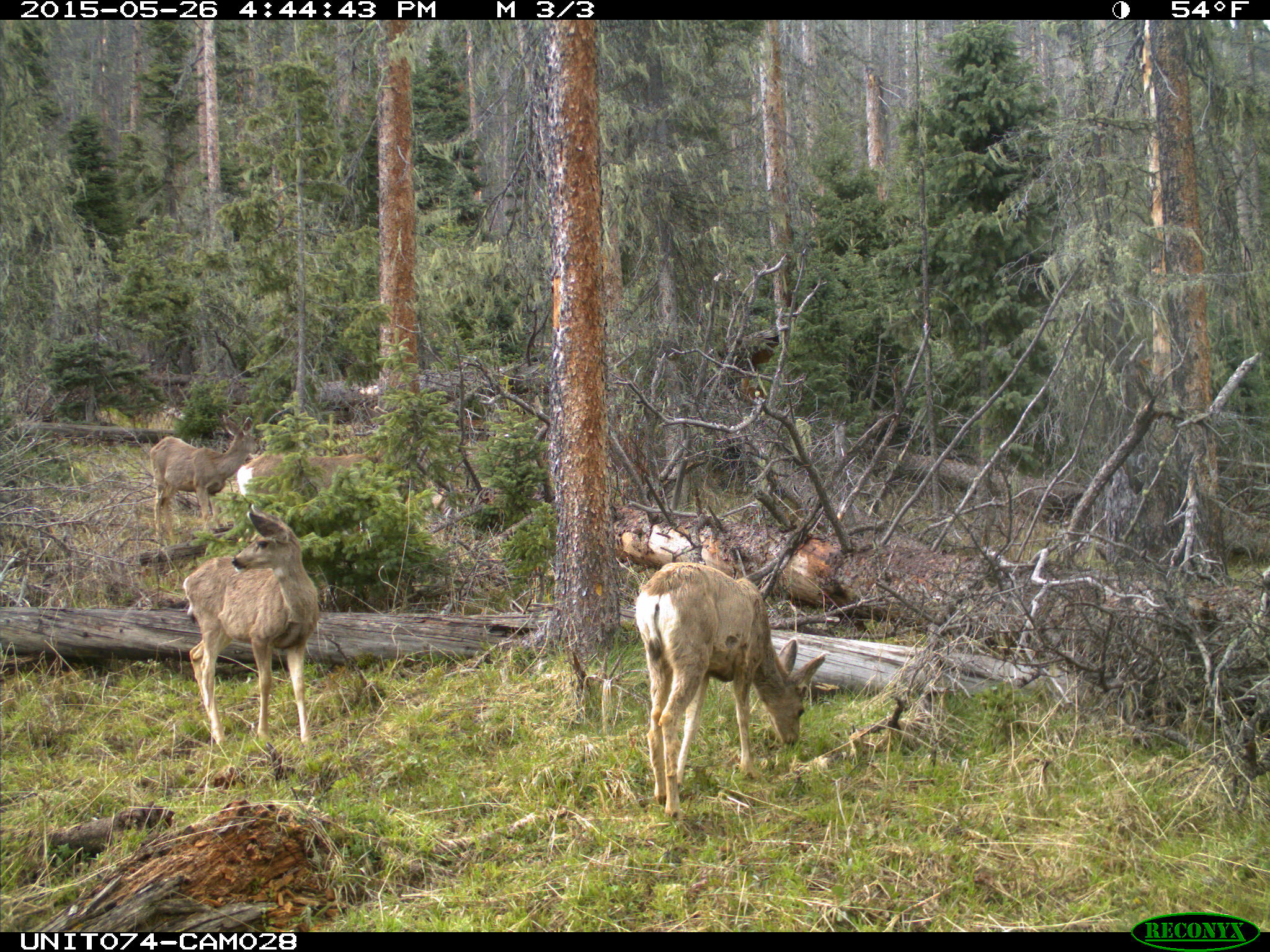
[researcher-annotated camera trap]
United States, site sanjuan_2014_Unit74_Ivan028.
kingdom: Animalia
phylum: Chordata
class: Mammalia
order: Artiodactyla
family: Cervidae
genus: Odocoileus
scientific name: Odocoileus hemionus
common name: mule deer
Odocoileus hemionus (mule deer).